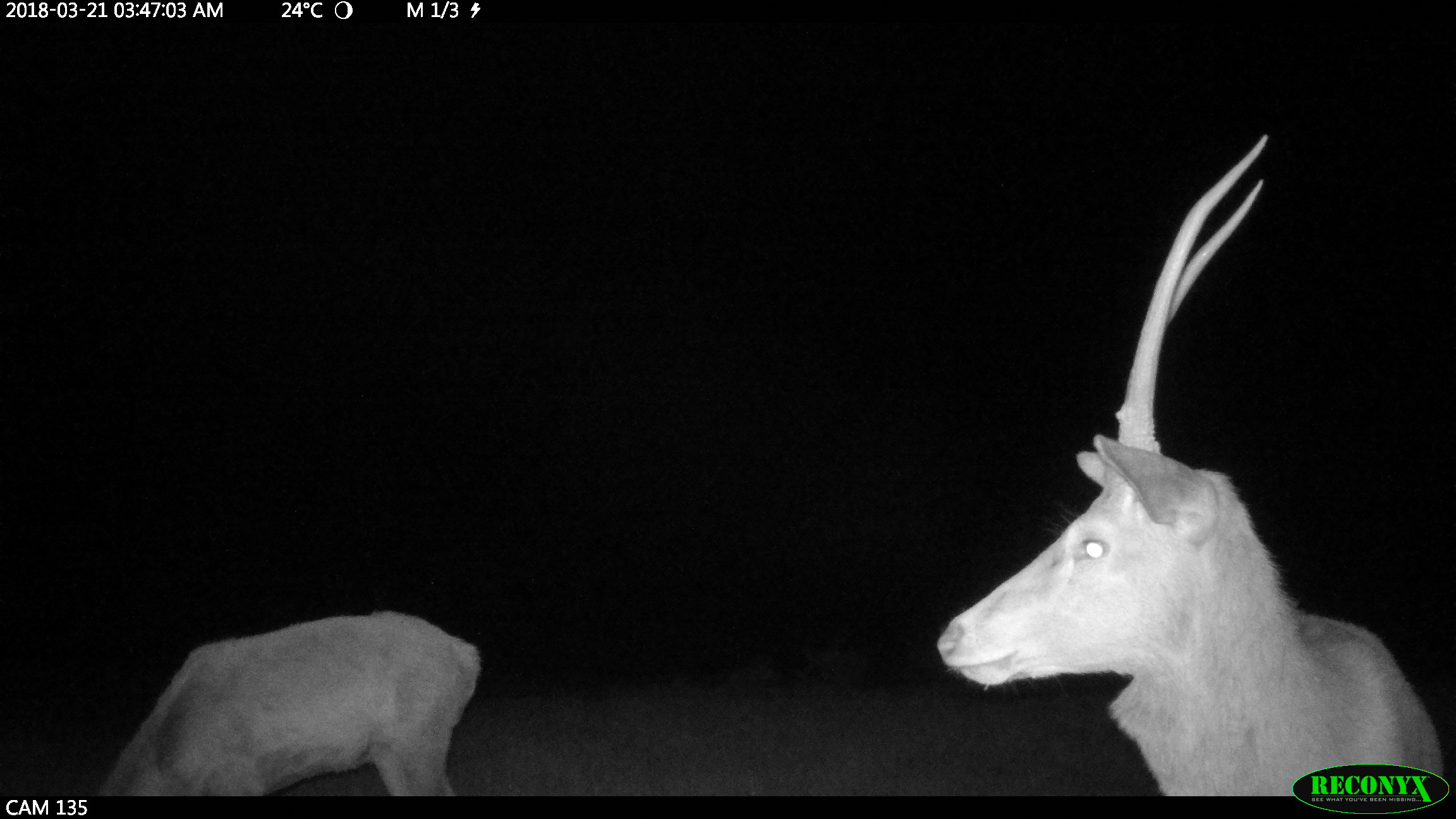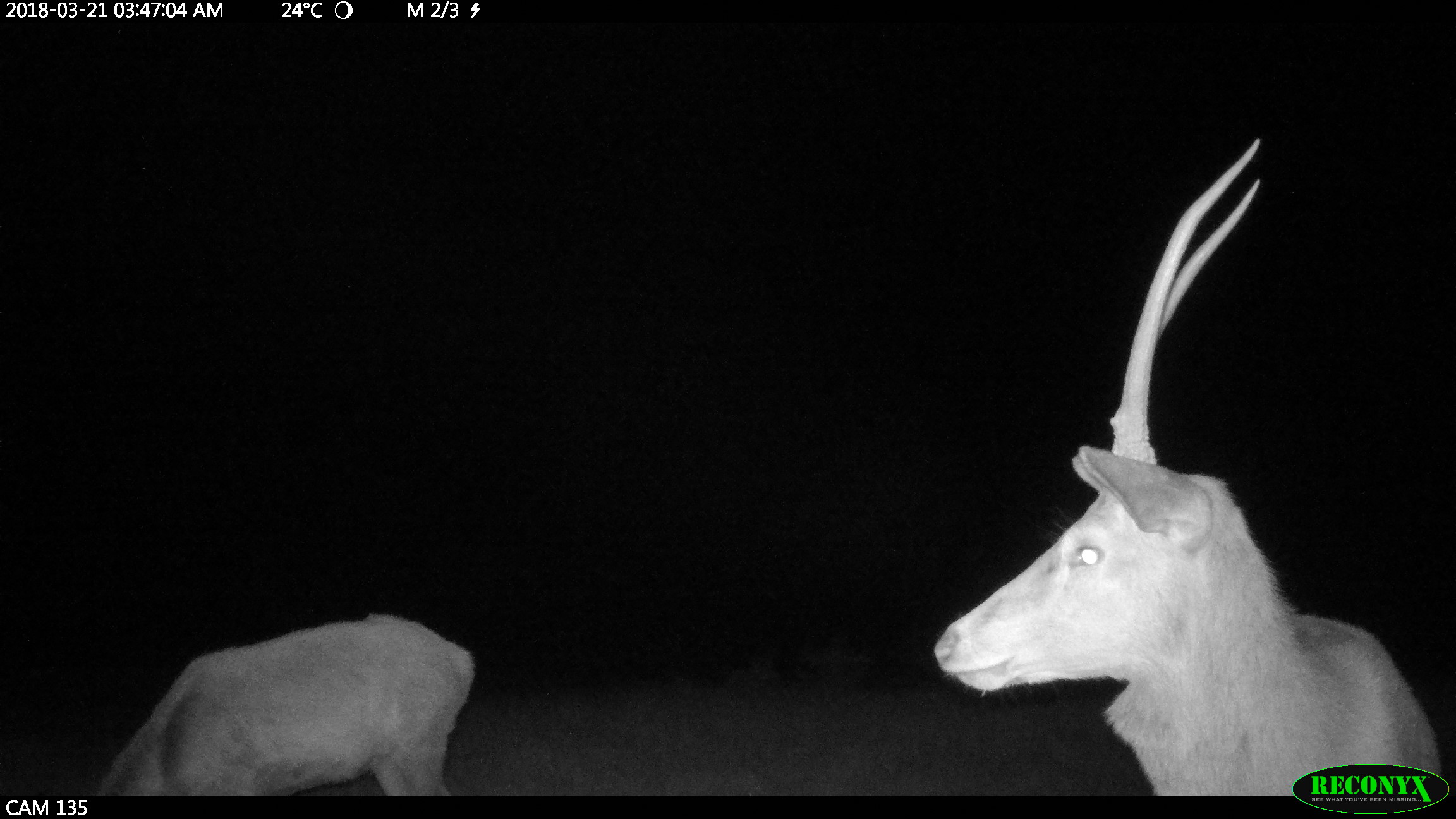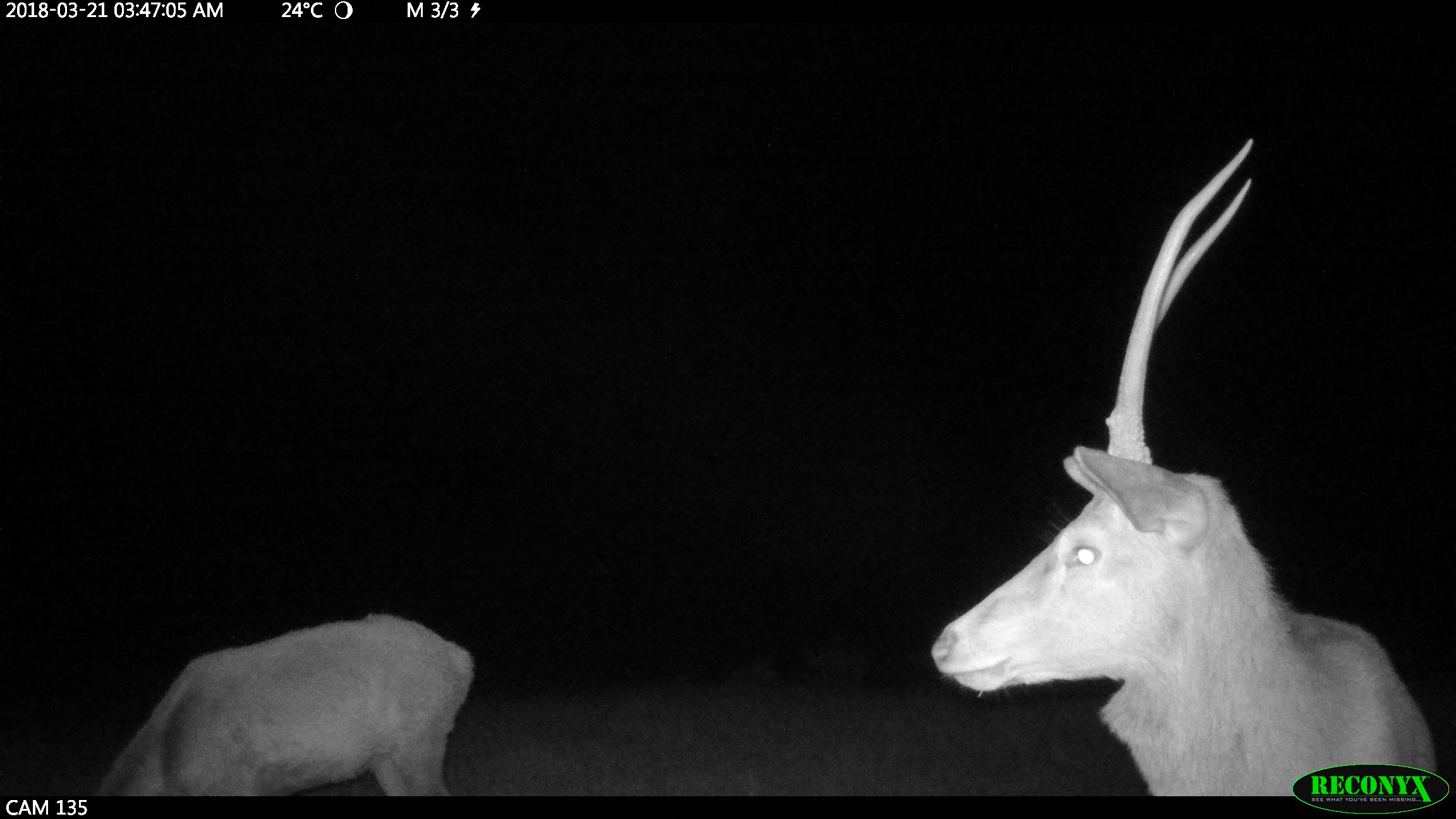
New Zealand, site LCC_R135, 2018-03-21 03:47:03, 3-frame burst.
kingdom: Animalia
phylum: Chordata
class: Mammalia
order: Artiodactyla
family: Cervidae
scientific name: Cervidae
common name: deer